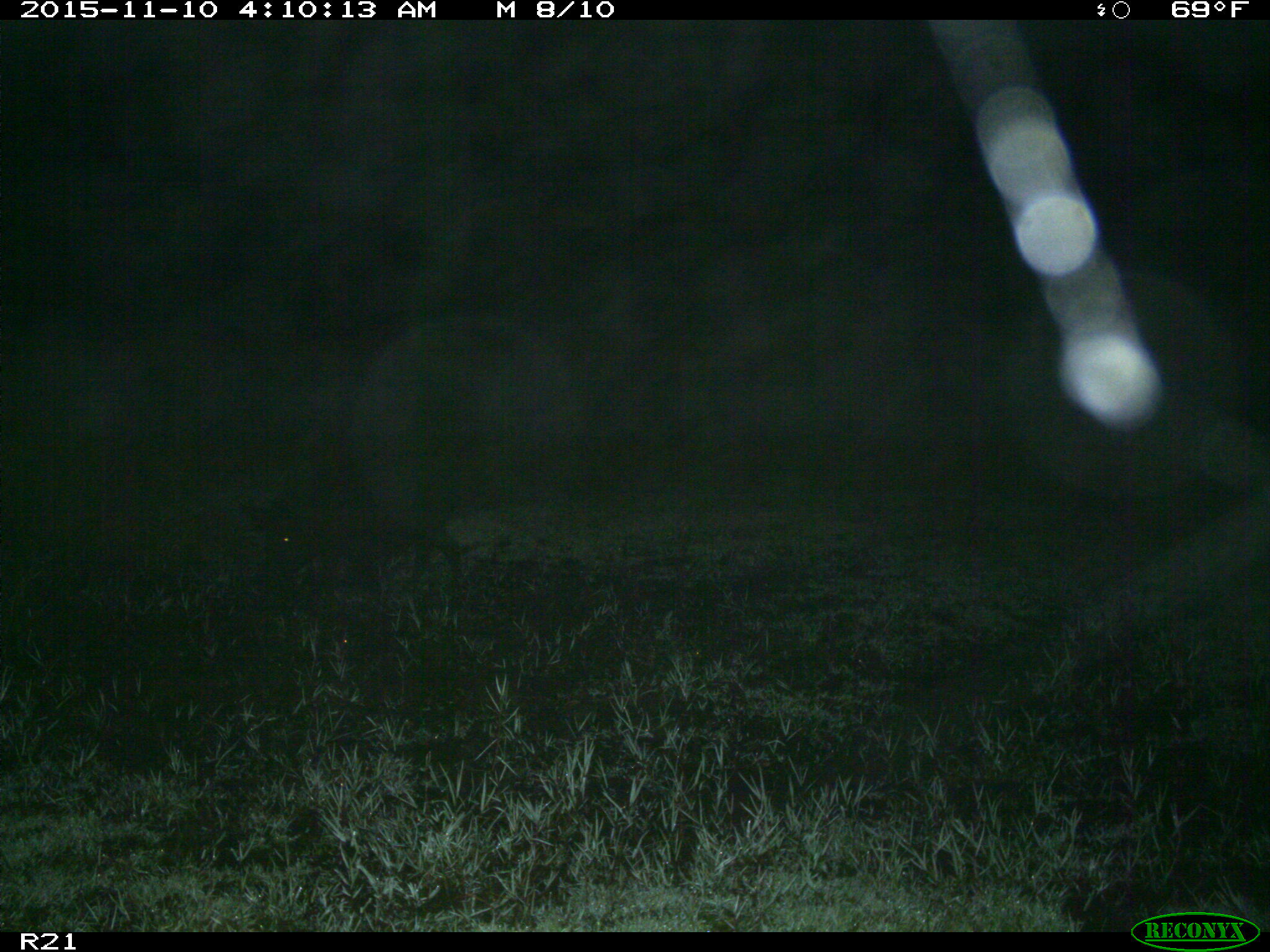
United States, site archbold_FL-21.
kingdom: Animalia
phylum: Chordata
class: Mammalia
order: Artiodactyla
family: Suidae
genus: Sus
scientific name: Sus scrofa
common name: wild boar